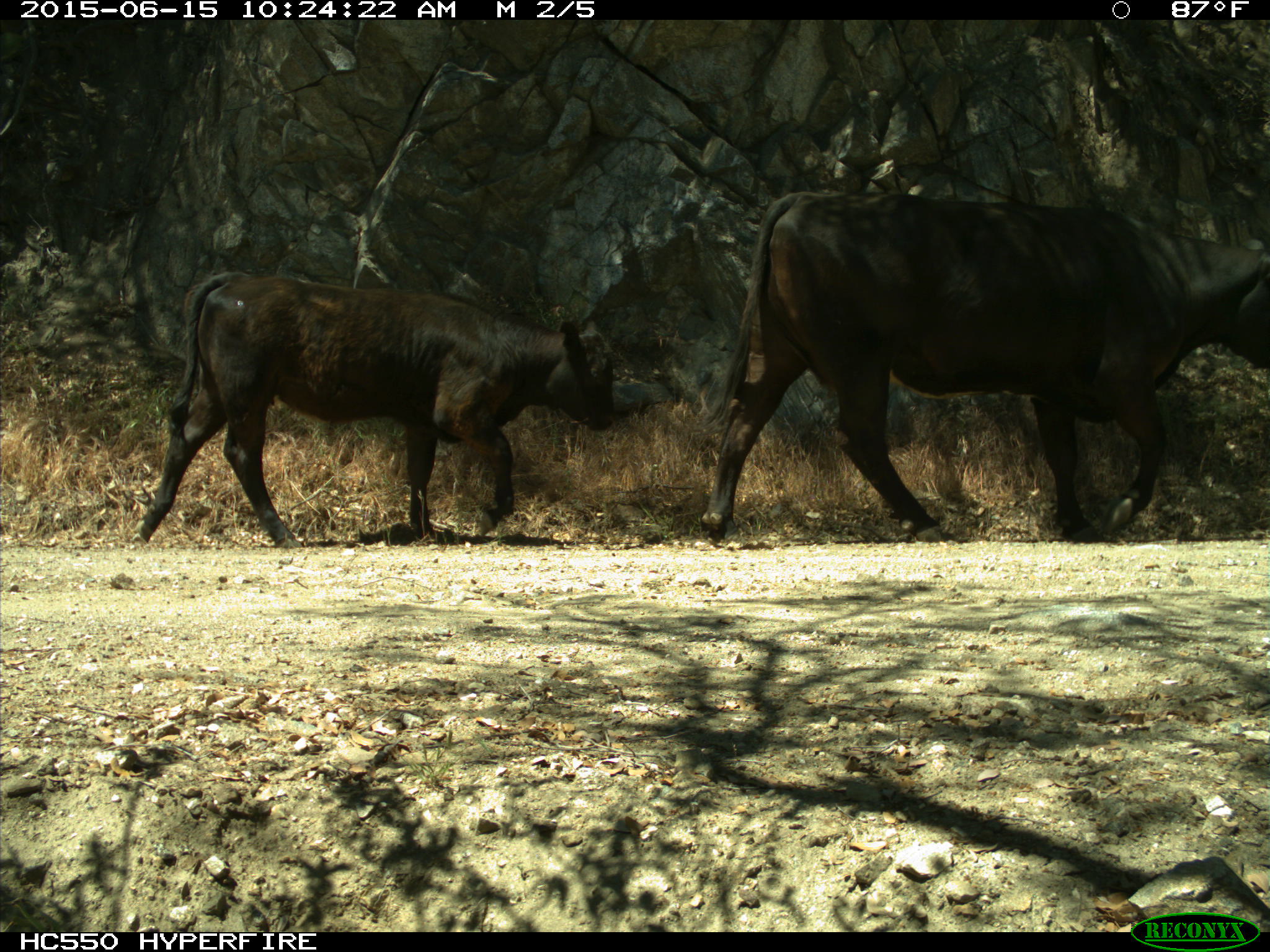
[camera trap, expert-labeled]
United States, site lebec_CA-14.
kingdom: Animalia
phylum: Chordata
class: Mammalia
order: Artiodactyla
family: Bovidae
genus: Bos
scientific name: Bos taurus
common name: domestic cow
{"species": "Bos taurus (domestic cow)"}